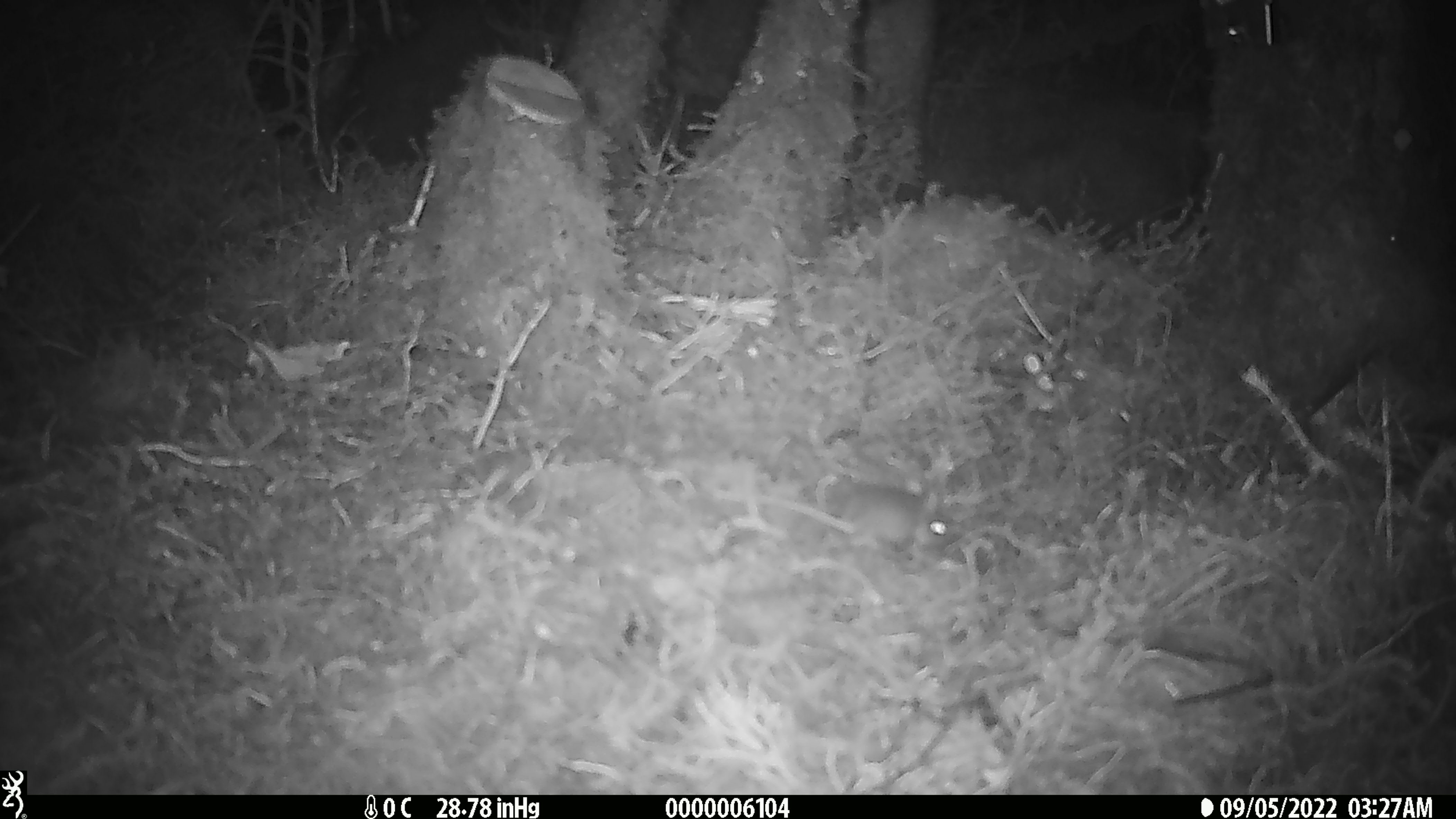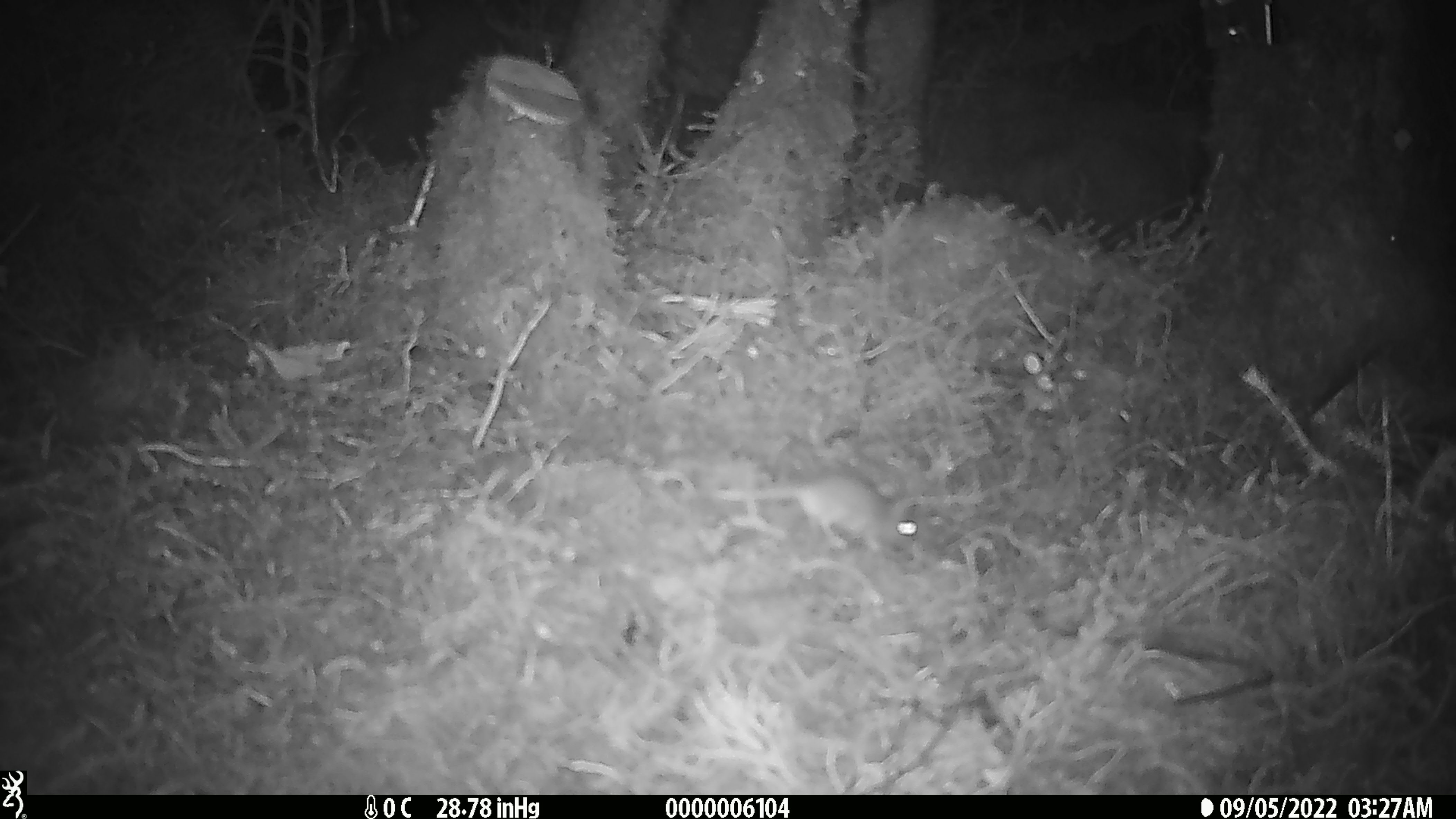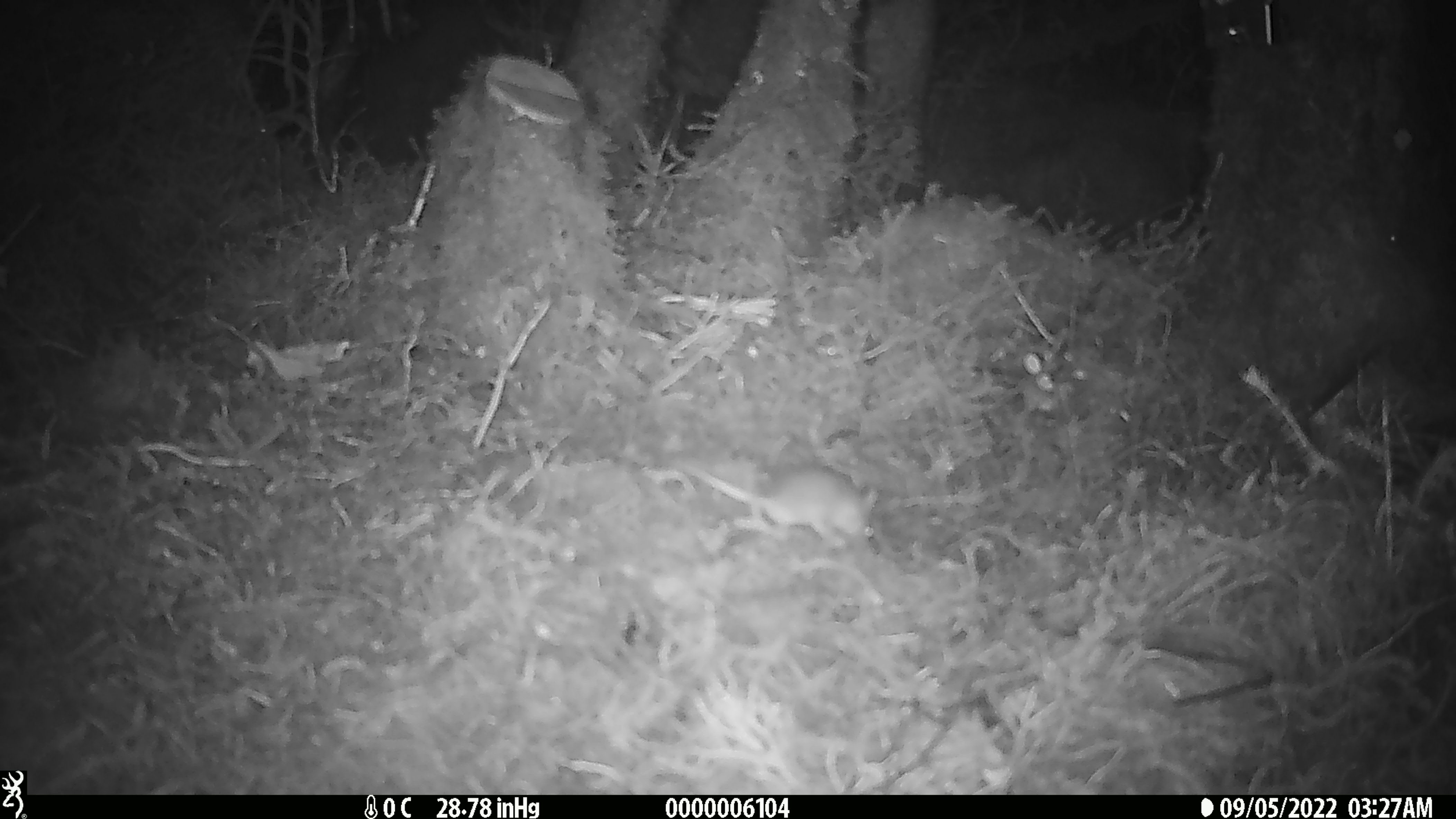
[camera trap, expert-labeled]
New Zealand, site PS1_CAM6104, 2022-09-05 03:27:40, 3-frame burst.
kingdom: Animalia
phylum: Chordata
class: Mammalia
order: Rodentia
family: Muridae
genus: Mus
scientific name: Mus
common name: mouse